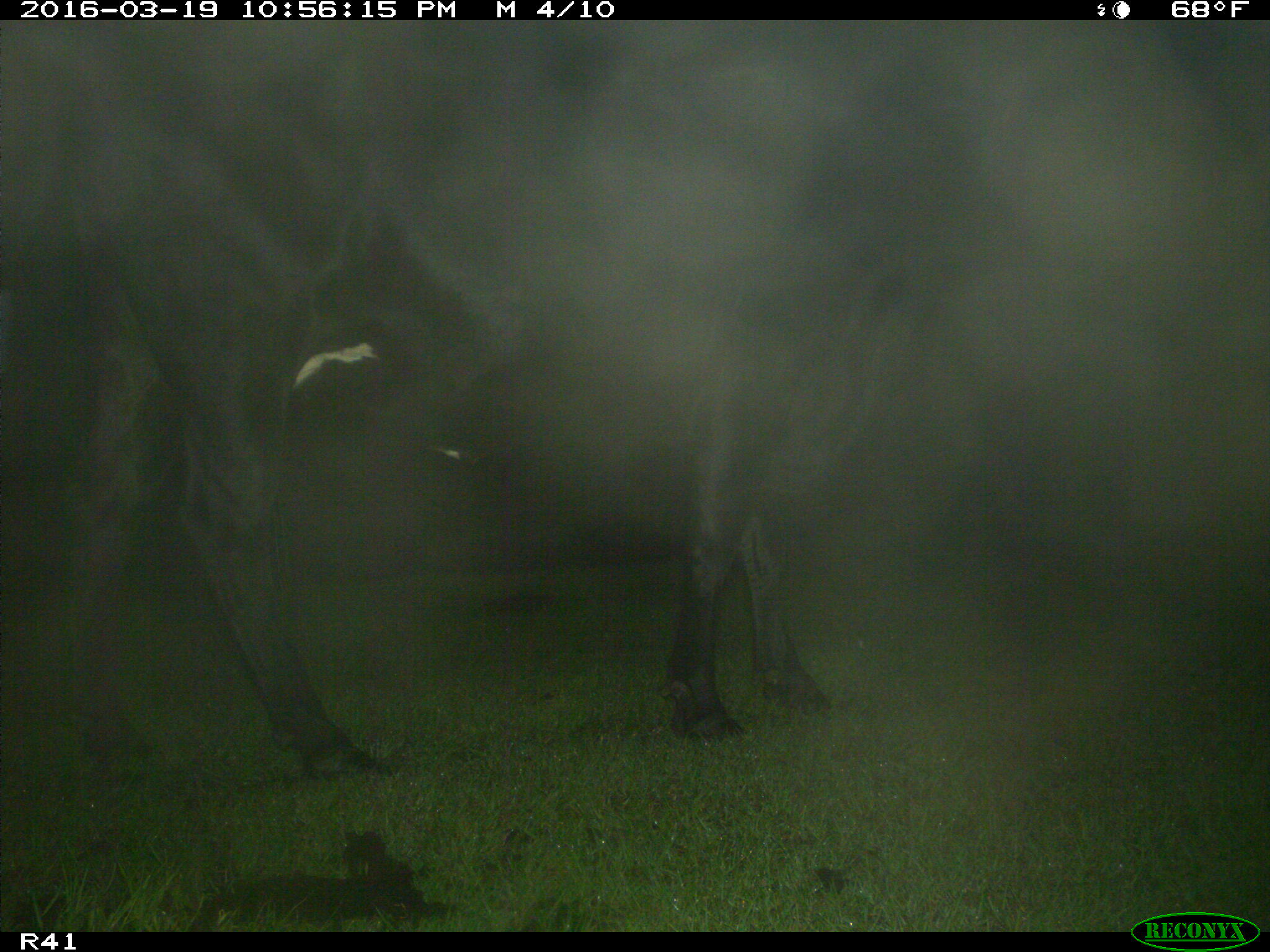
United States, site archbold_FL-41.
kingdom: Animalia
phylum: Chordata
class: Mammalia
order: Artiodactyla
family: Bovidae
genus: Bos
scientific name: Bos taurus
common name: domestic cow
Bos taurus (domestic cow).